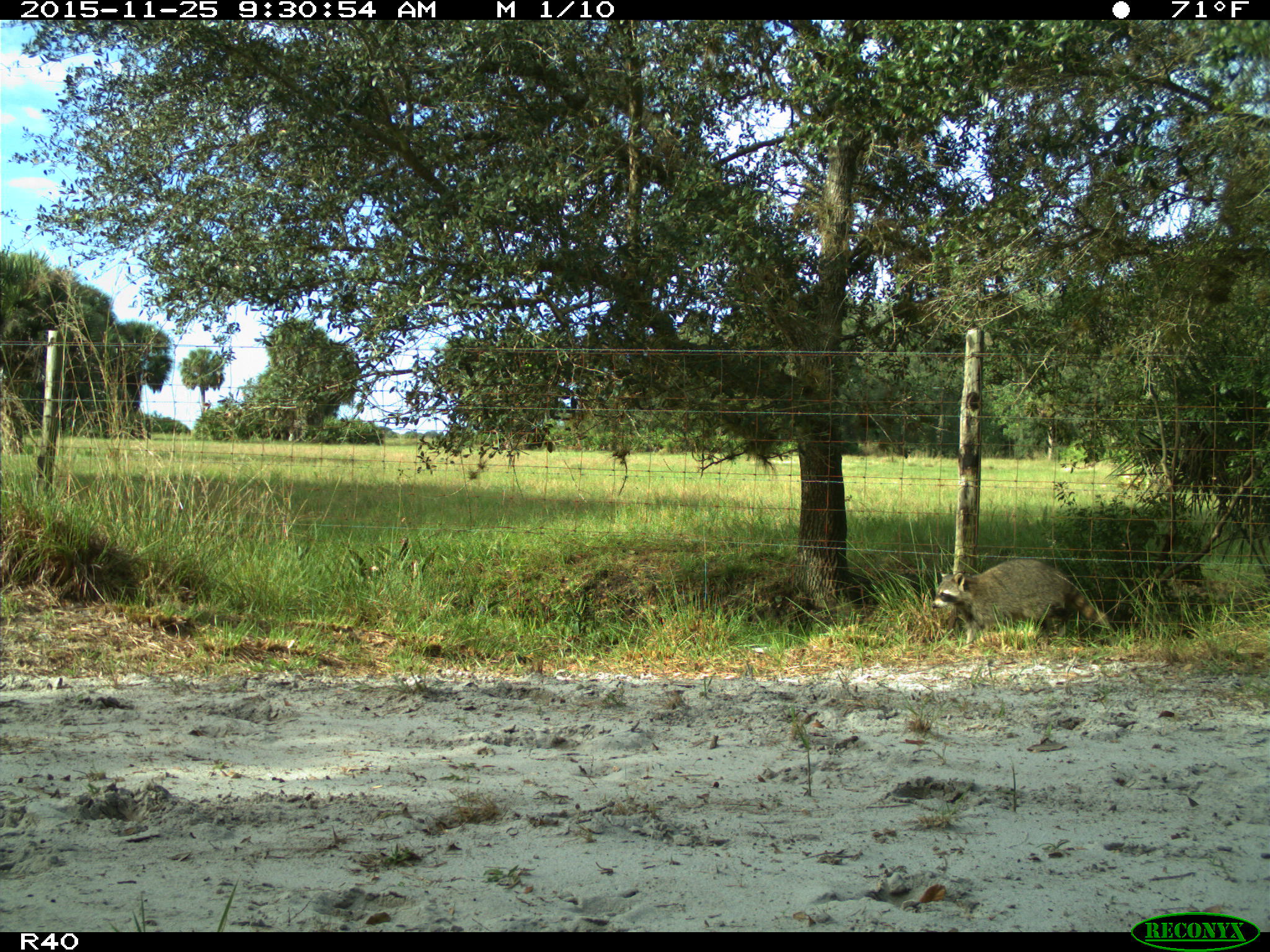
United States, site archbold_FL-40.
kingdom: Animalia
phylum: Chordata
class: Mammalia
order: Carnivora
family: Procyonidae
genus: Procyon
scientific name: Procyon lotor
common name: common raccoon